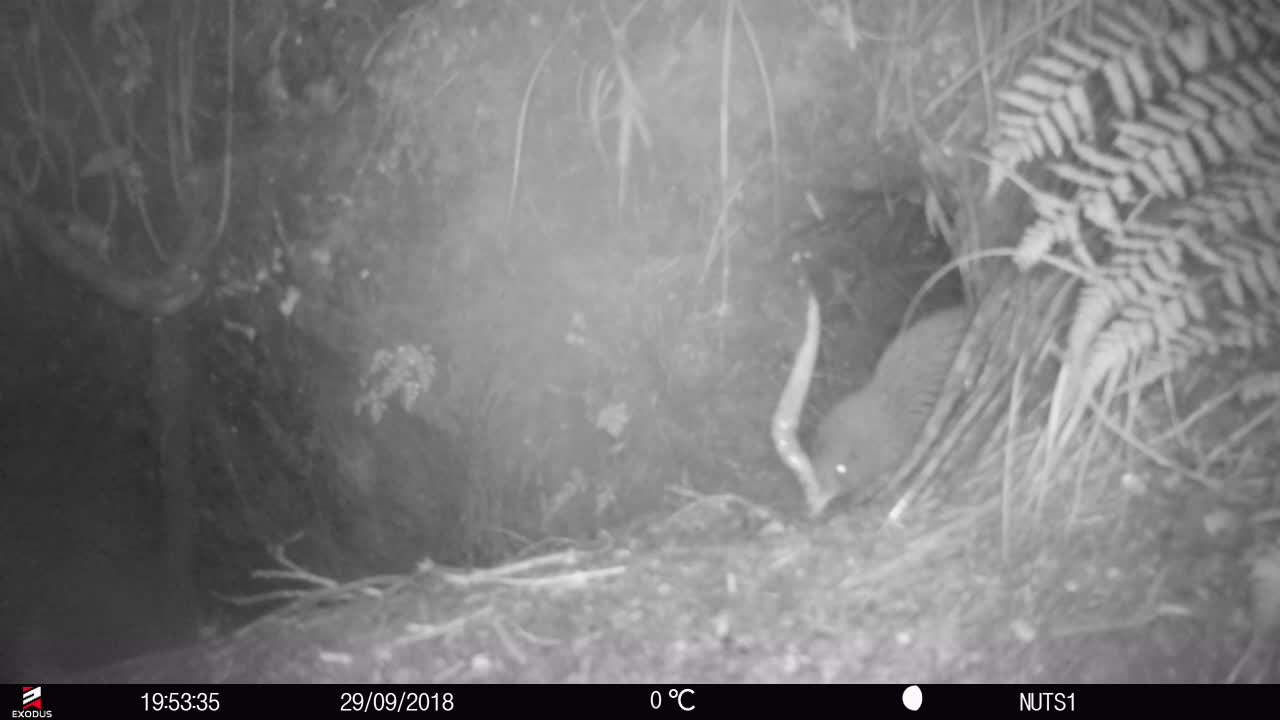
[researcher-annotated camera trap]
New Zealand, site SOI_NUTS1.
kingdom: Animalia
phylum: Chordata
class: Aves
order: Apterygiformes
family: Apterygidae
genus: Apteryx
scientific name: Apteryx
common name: kiwi